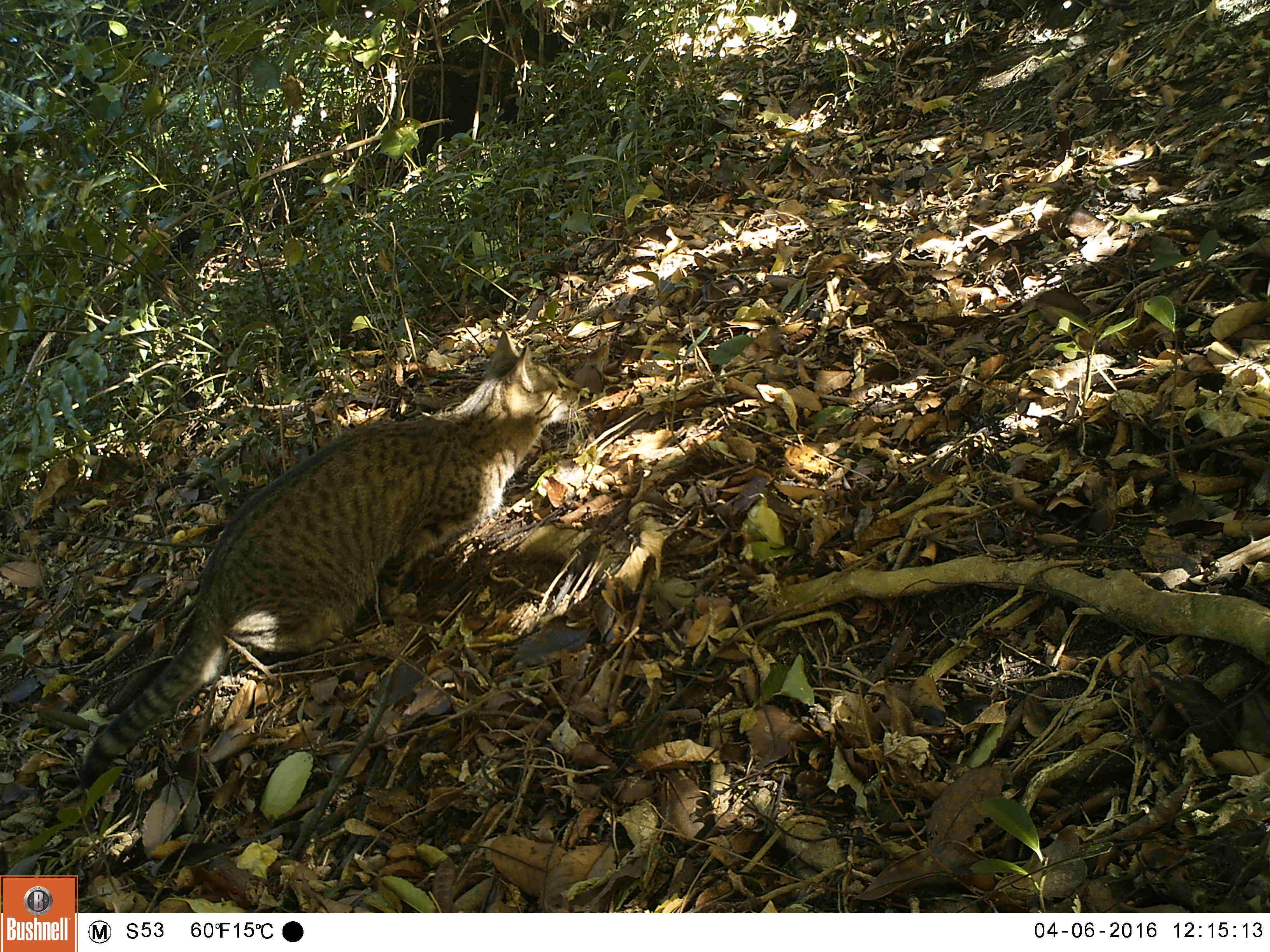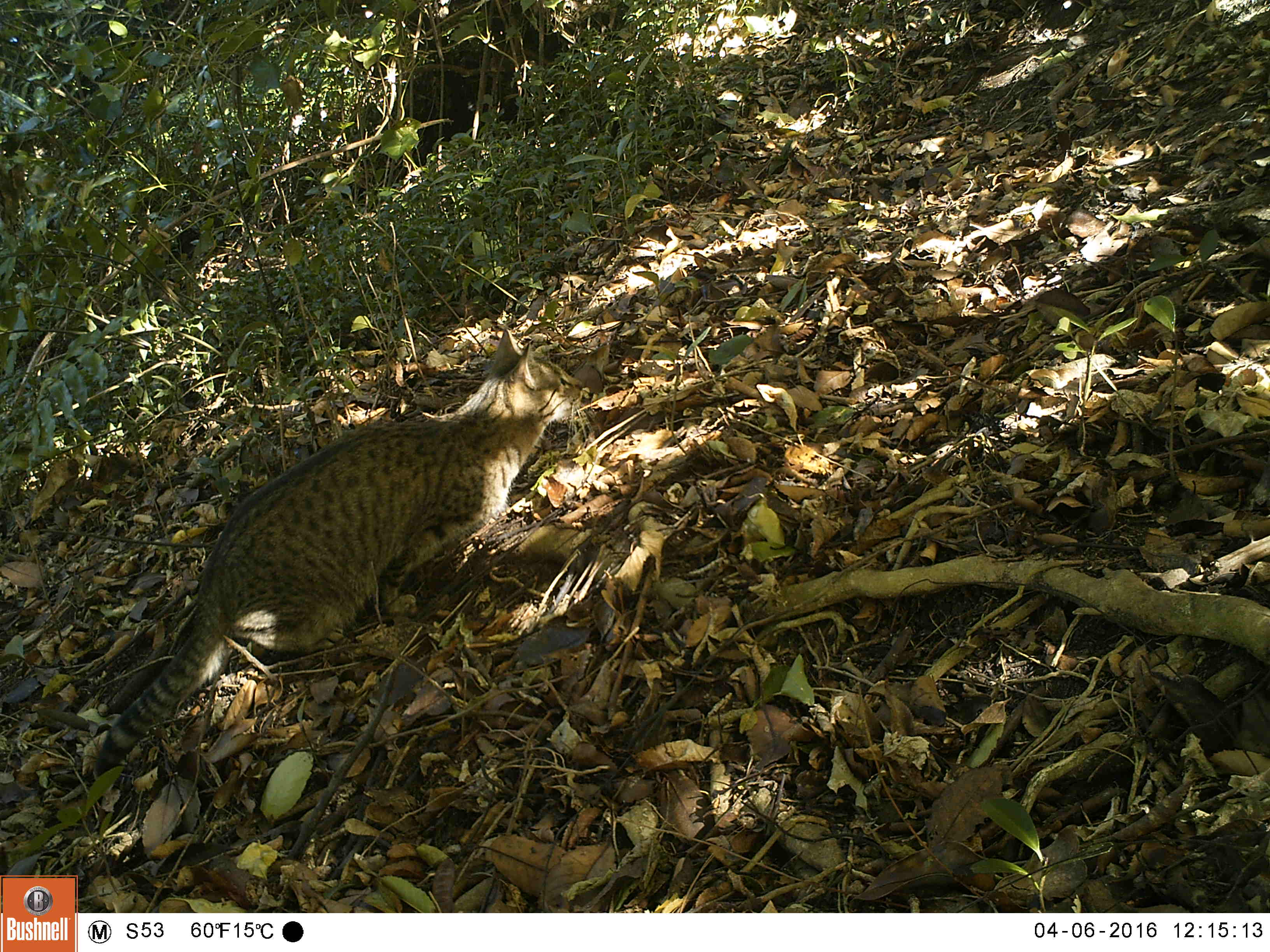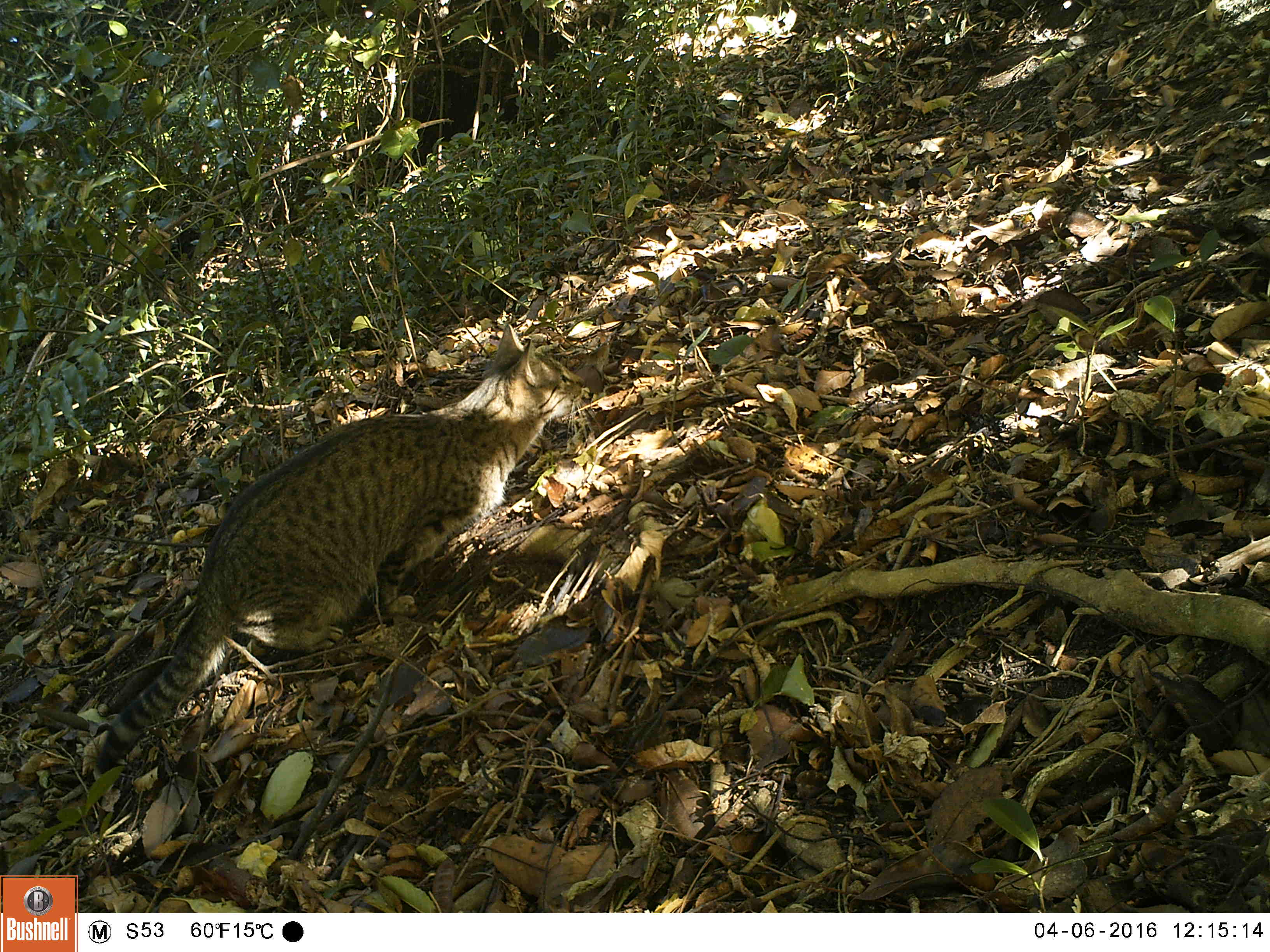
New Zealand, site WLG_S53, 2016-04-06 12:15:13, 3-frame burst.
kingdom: Animalia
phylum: Chordata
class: Mammalia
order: Carnivora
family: Felidae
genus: Felis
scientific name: Felis catus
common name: domestic cat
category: cat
Cat (domestic cat) (Felis catus).